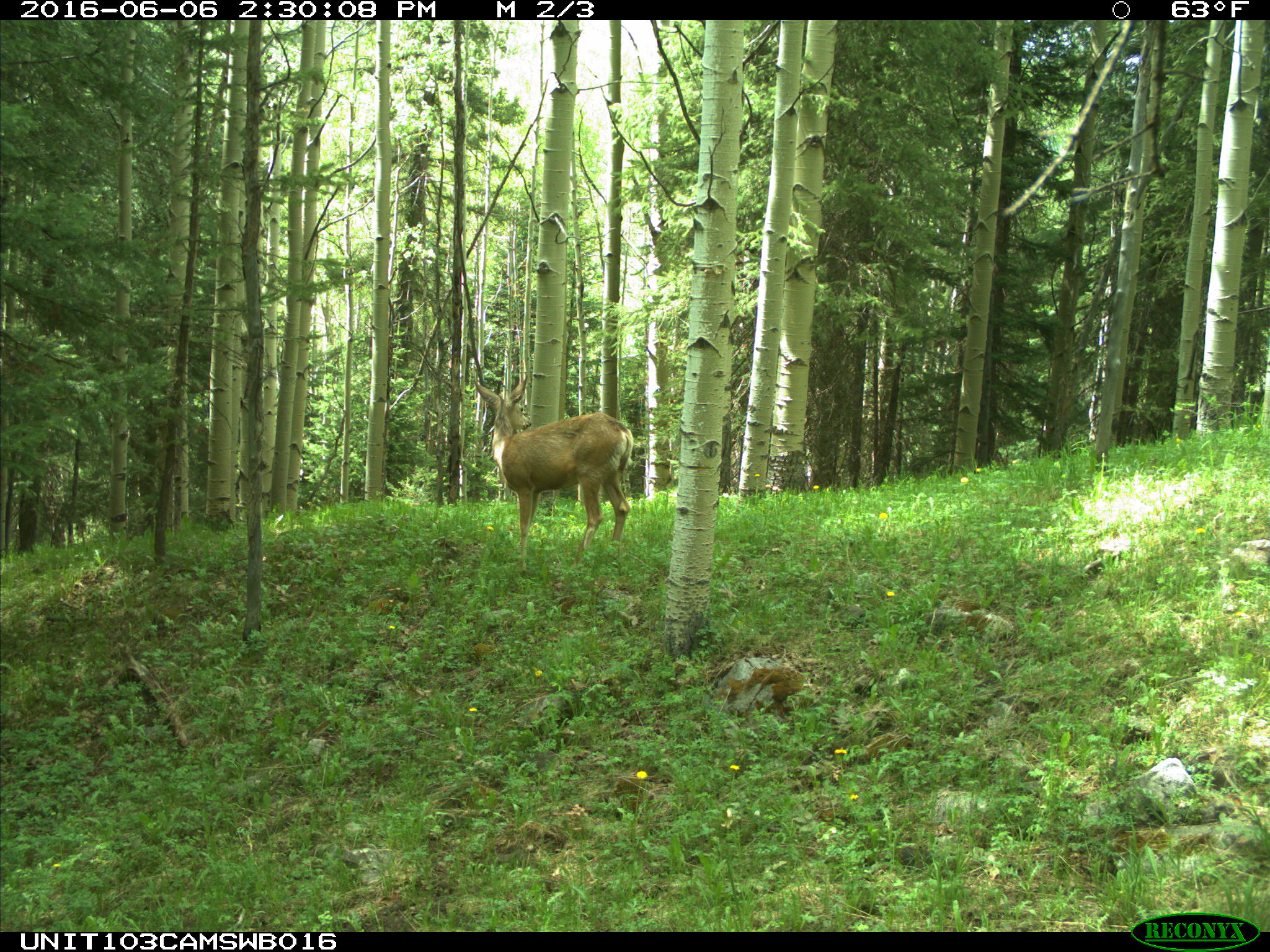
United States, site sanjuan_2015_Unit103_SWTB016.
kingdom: Animalia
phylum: Chordata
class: Mammalia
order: Artiodactyla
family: Cervidae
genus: Odocoileus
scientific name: Odocoileus hemionus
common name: mule deer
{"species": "Odocoileus hemionus (mule deer)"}